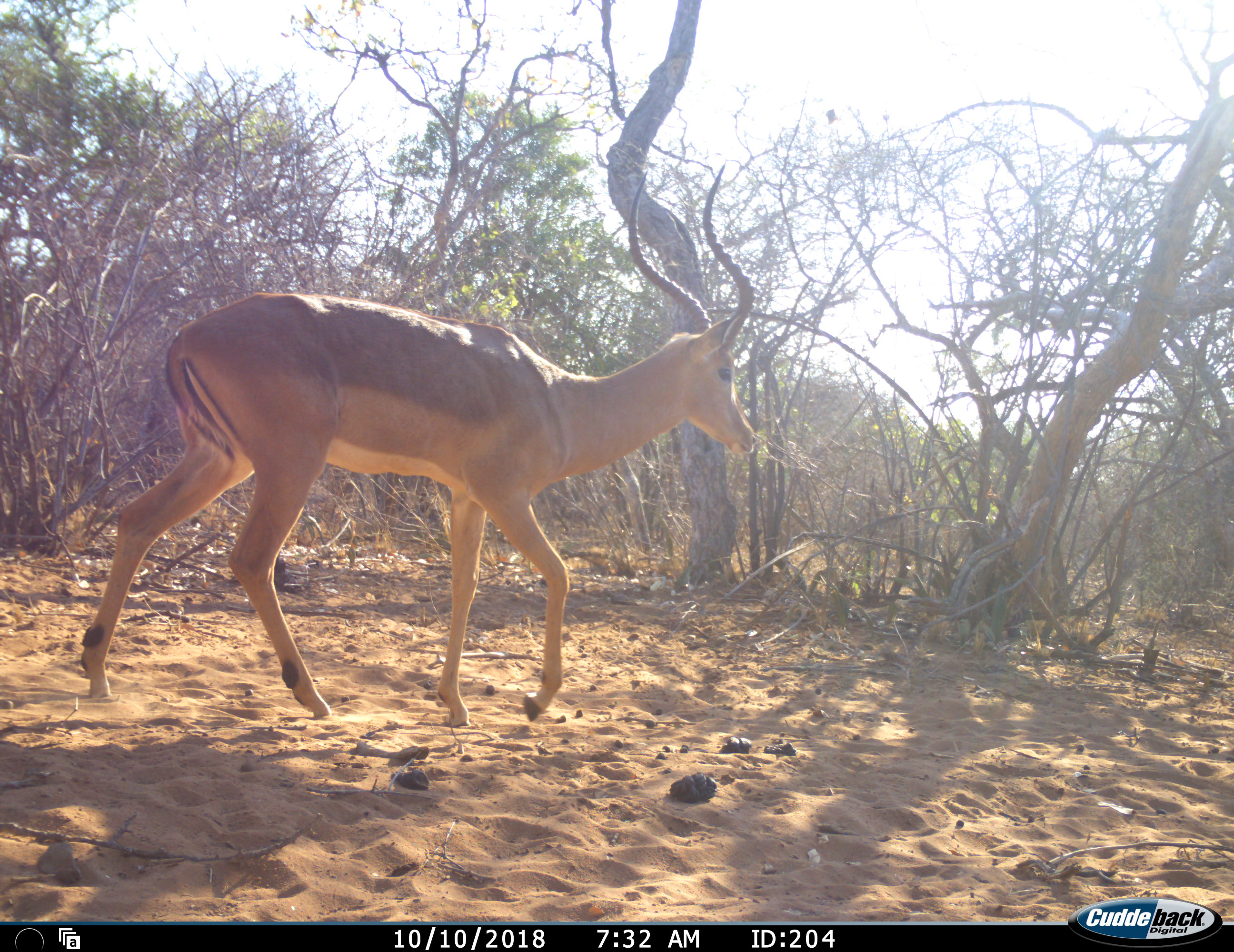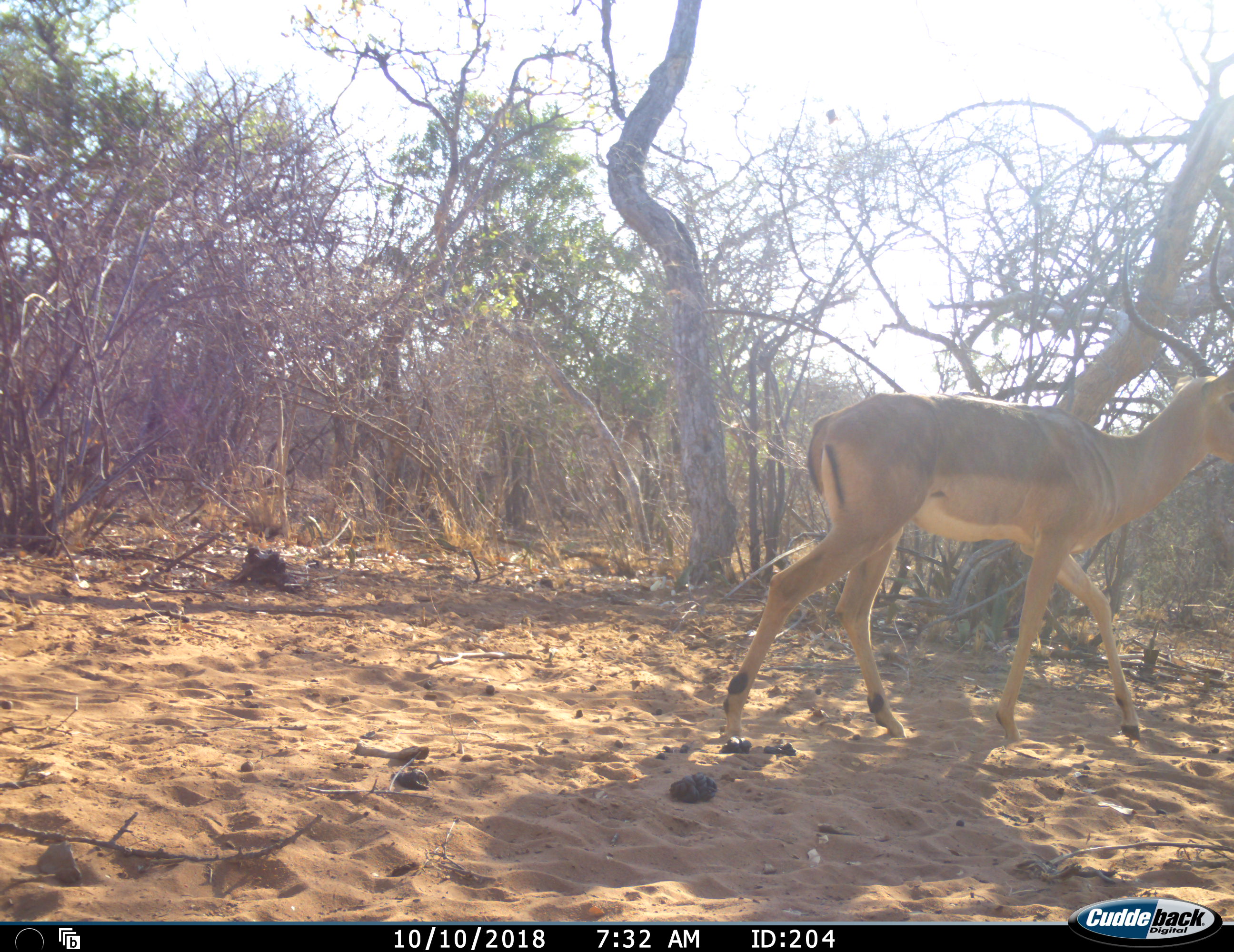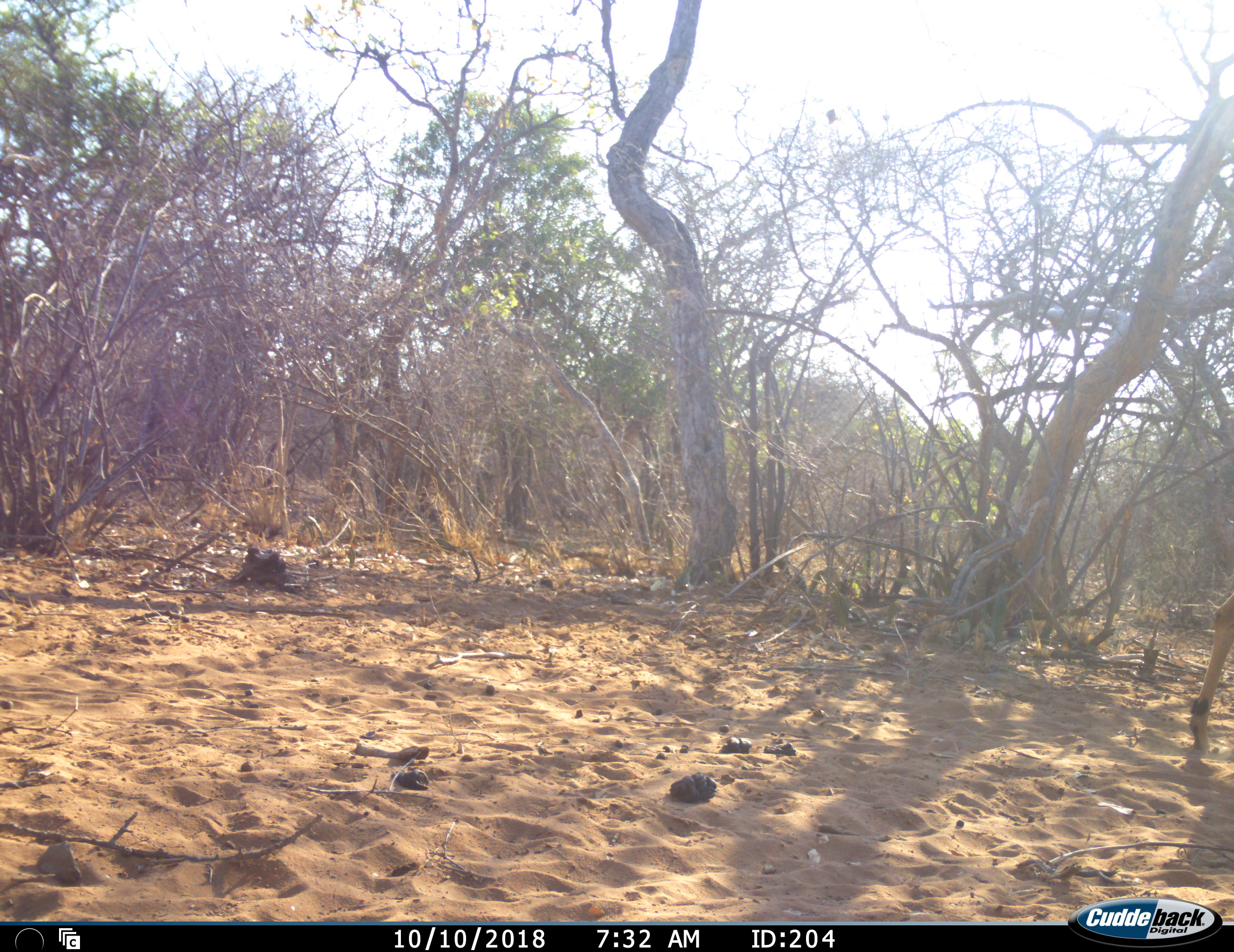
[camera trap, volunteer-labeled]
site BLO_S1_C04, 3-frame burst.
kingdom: Animalia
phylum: Chordata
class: Mammalia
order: Artiodactyla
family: Bovidae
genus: Aepyceros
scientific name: Aepyceros melampus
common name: impala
Impala (Aepyceros melampus), count 1. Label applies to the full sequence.